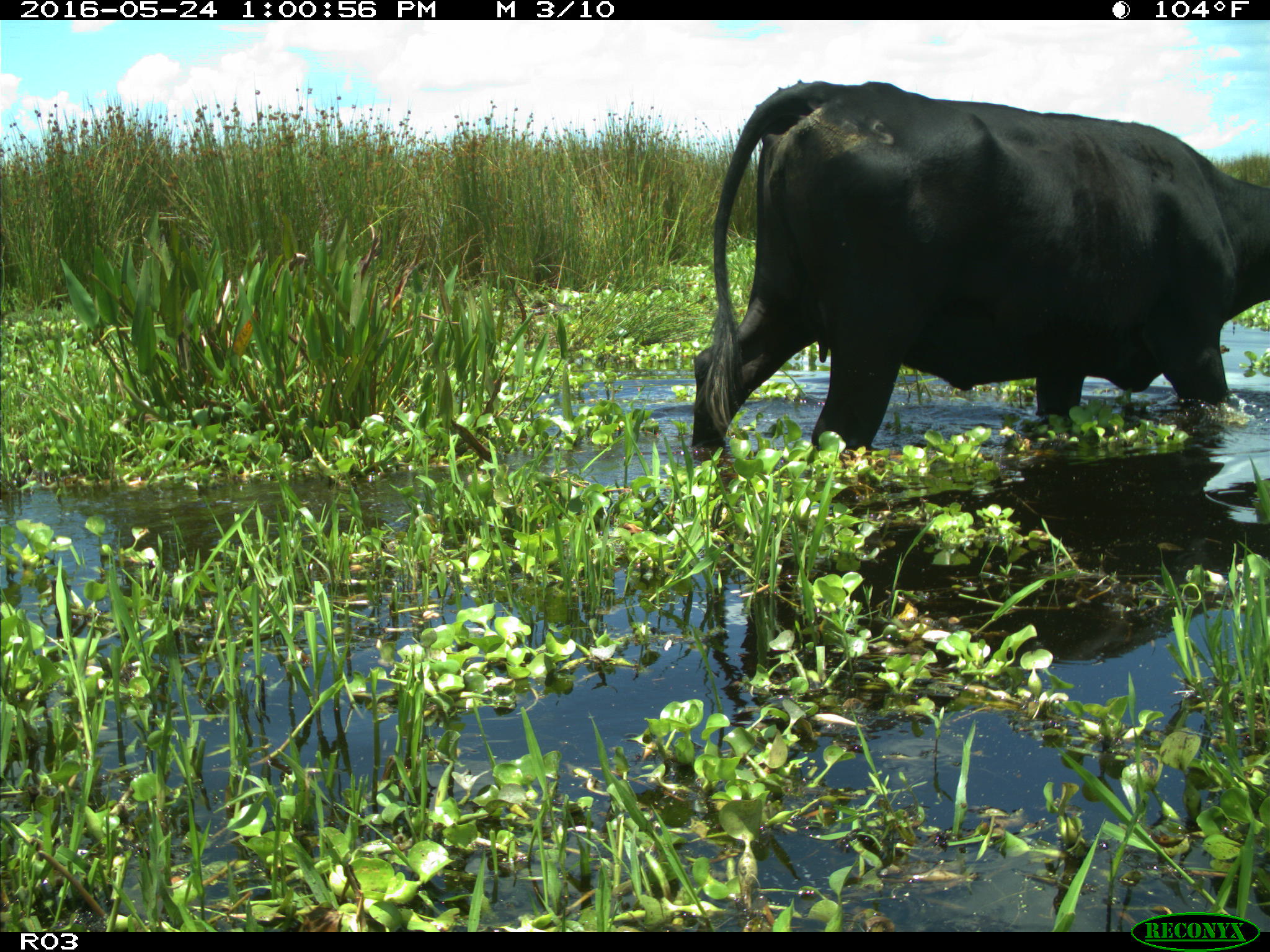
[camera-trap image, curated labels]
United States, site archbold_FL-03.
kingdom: Animalia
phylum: Chordata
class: Mammalia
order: Artiodactyla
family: Bovidae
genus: Bos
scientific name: Bos taurus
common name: domestic cow